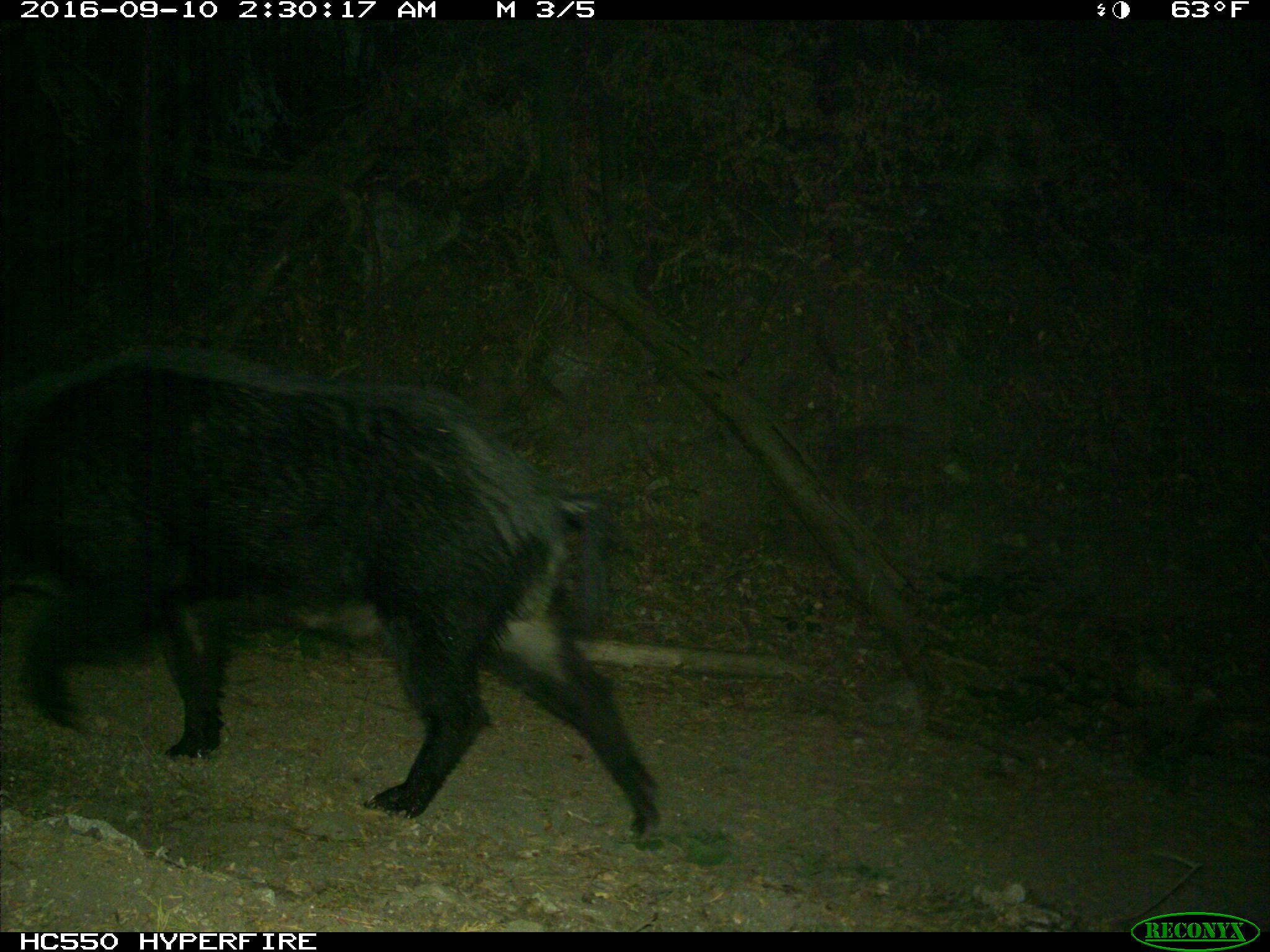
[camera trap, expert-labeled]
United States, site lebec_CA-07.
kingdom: Animalia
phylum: Chordata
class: Mammalia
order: Artiodactyla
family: Suidae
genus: Sus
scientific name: Sus scrofa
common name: wild boar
Sus scrofa (wild boar).